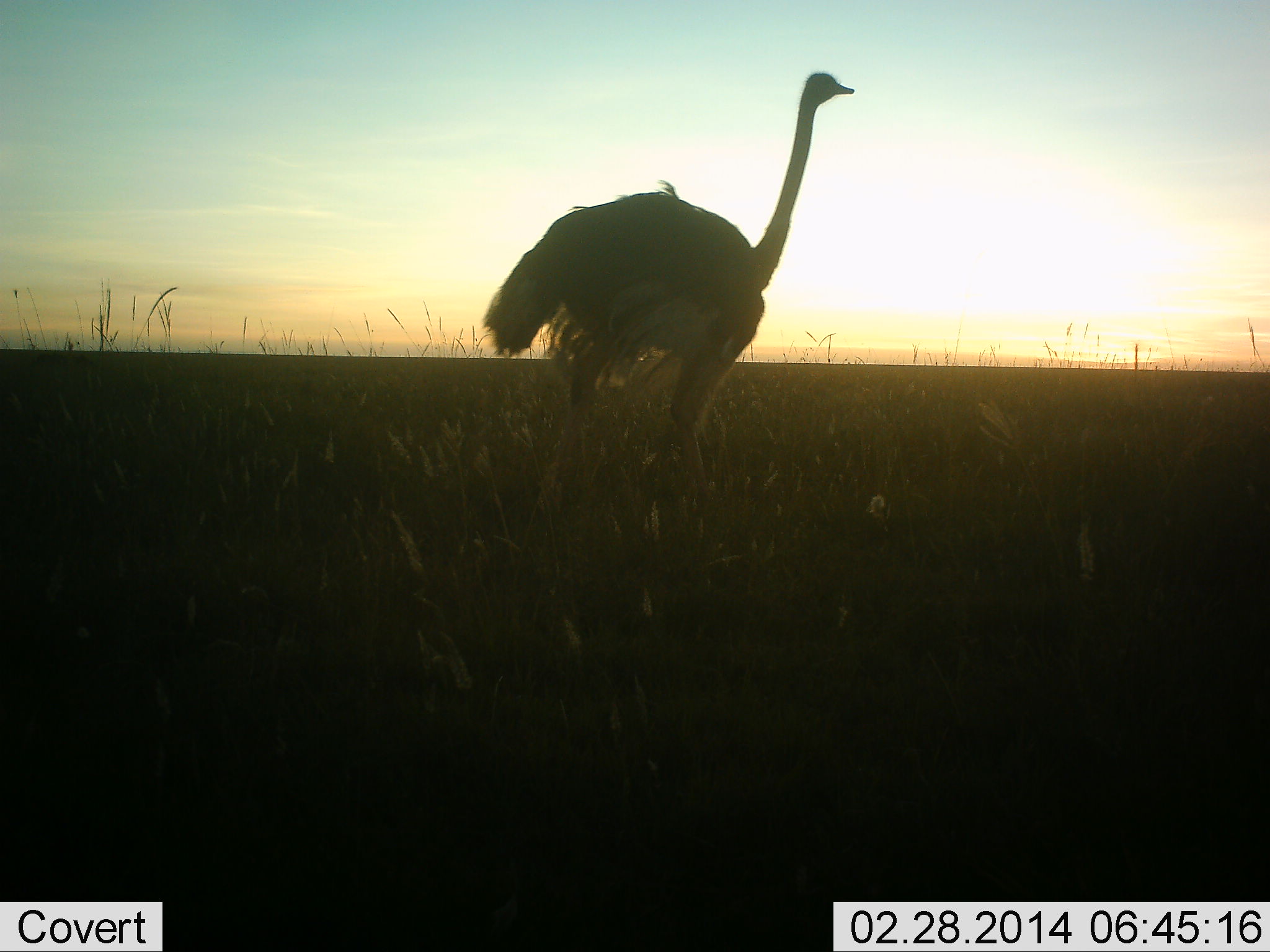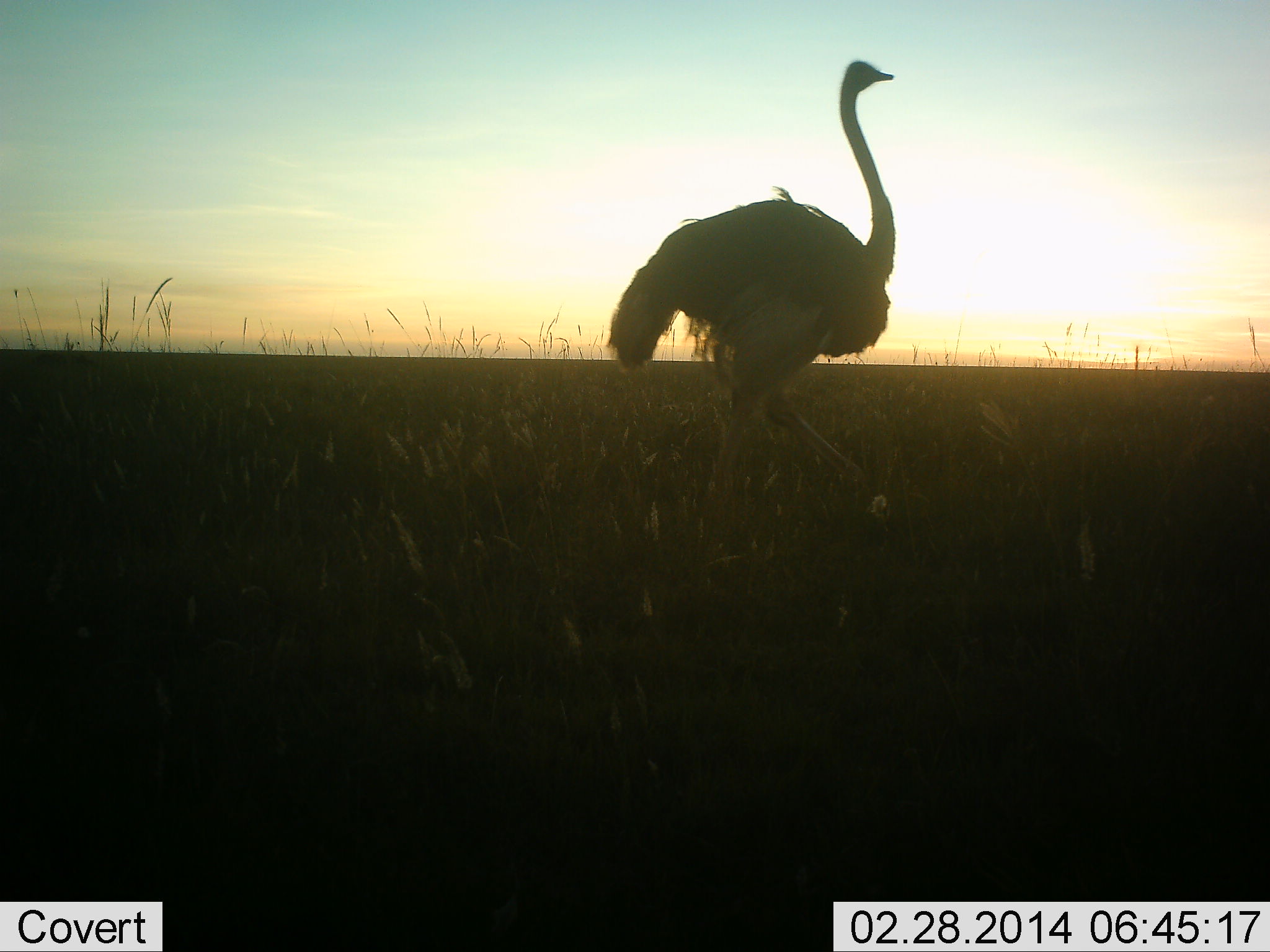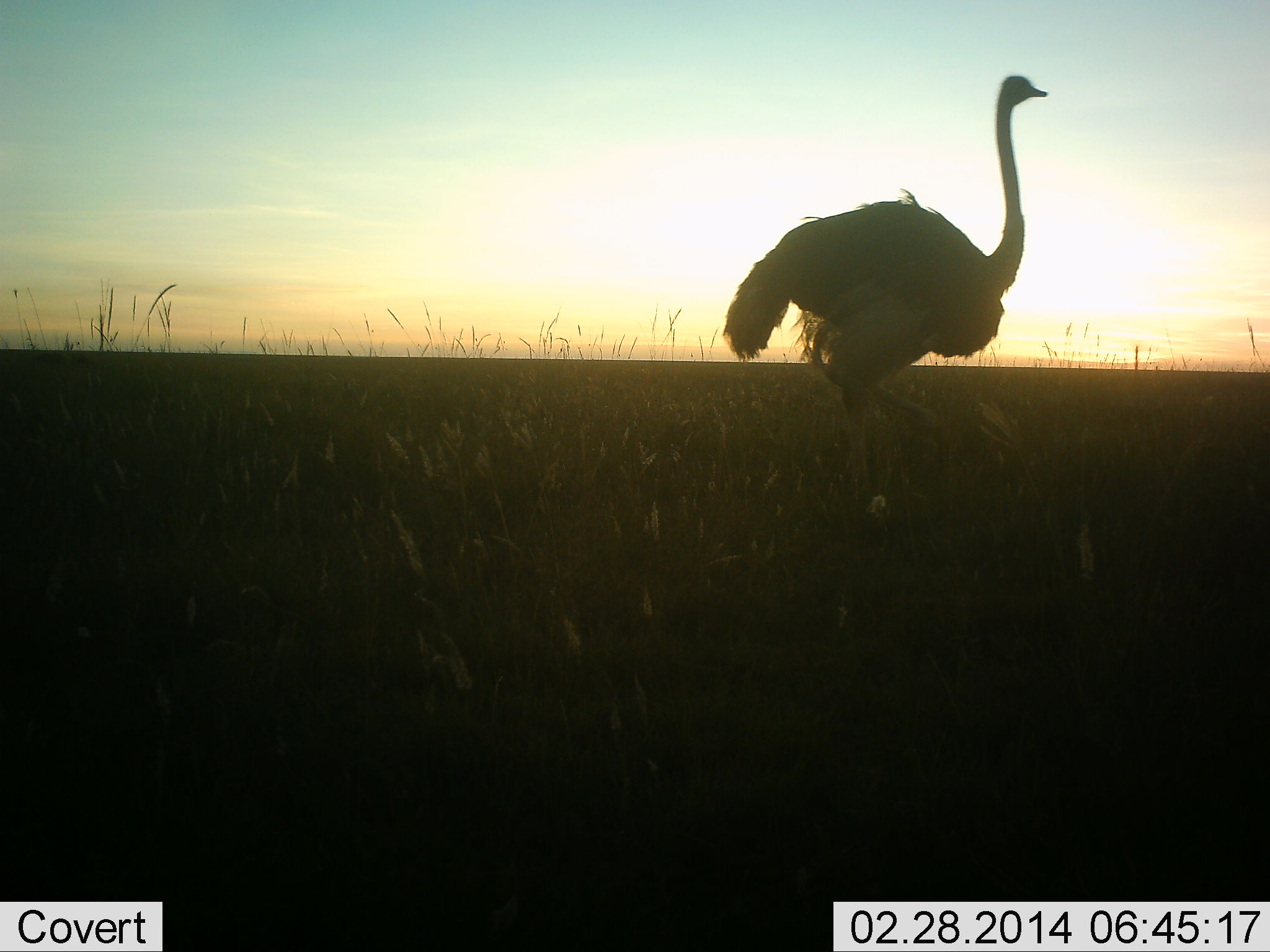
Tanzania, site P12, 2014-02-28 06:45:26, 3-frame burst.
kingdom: Animalia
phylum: Chordata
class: Aves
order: Struthioniformes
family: Struthionidae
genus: Struthio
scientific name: Struthio camelus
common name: ostrich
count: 1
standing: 20%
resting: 0%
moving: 90%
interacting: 0%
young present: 0%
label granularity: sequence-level